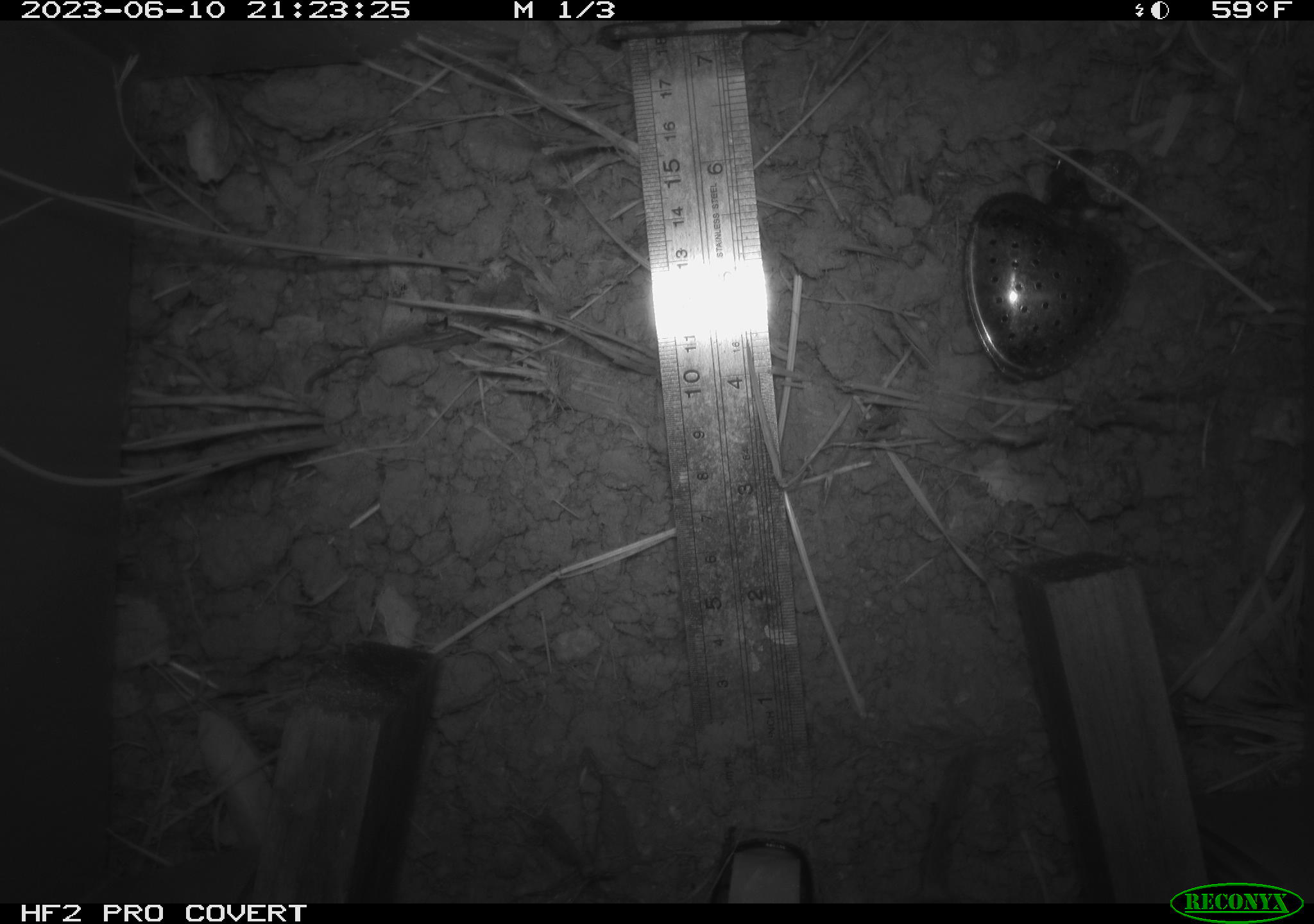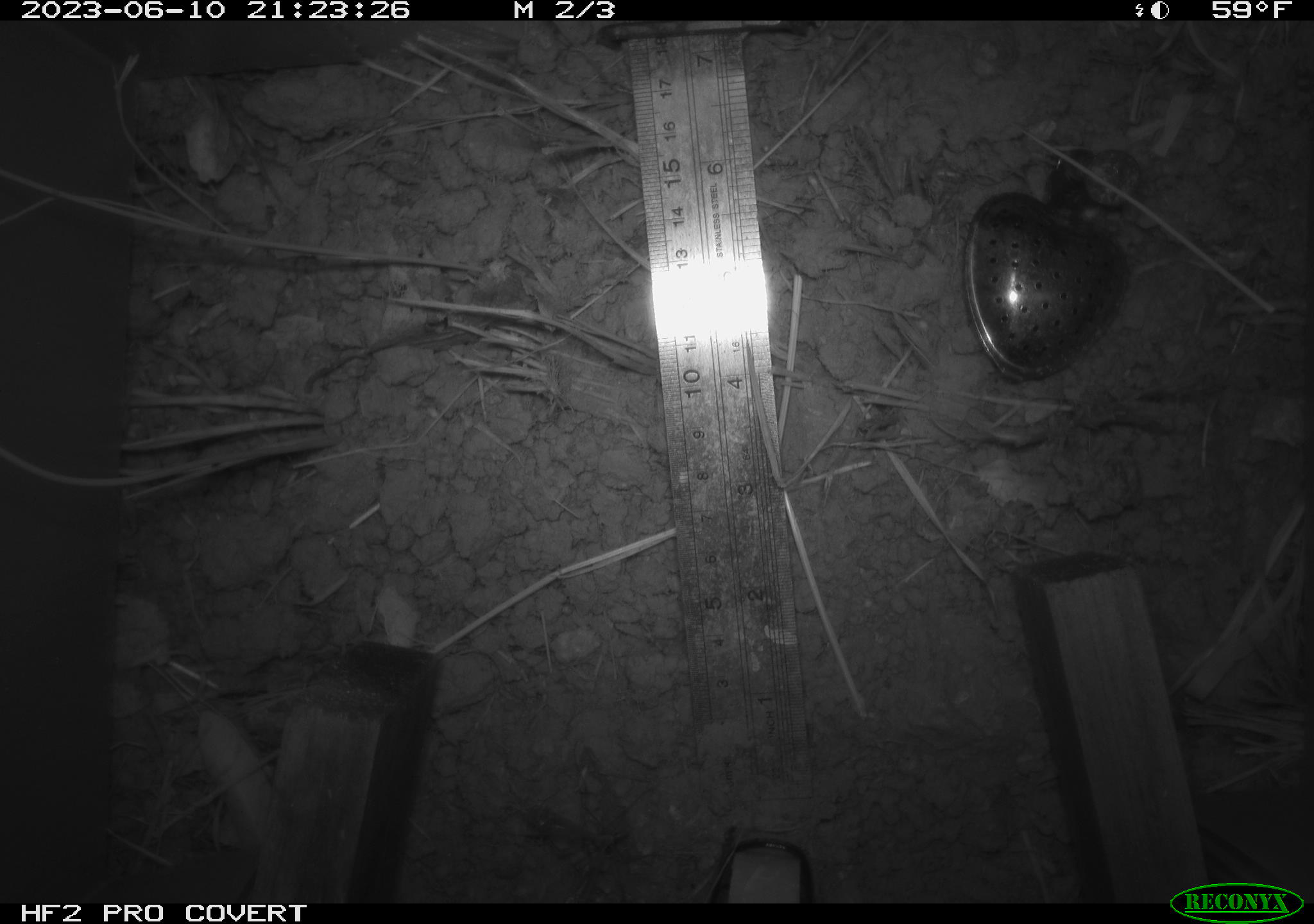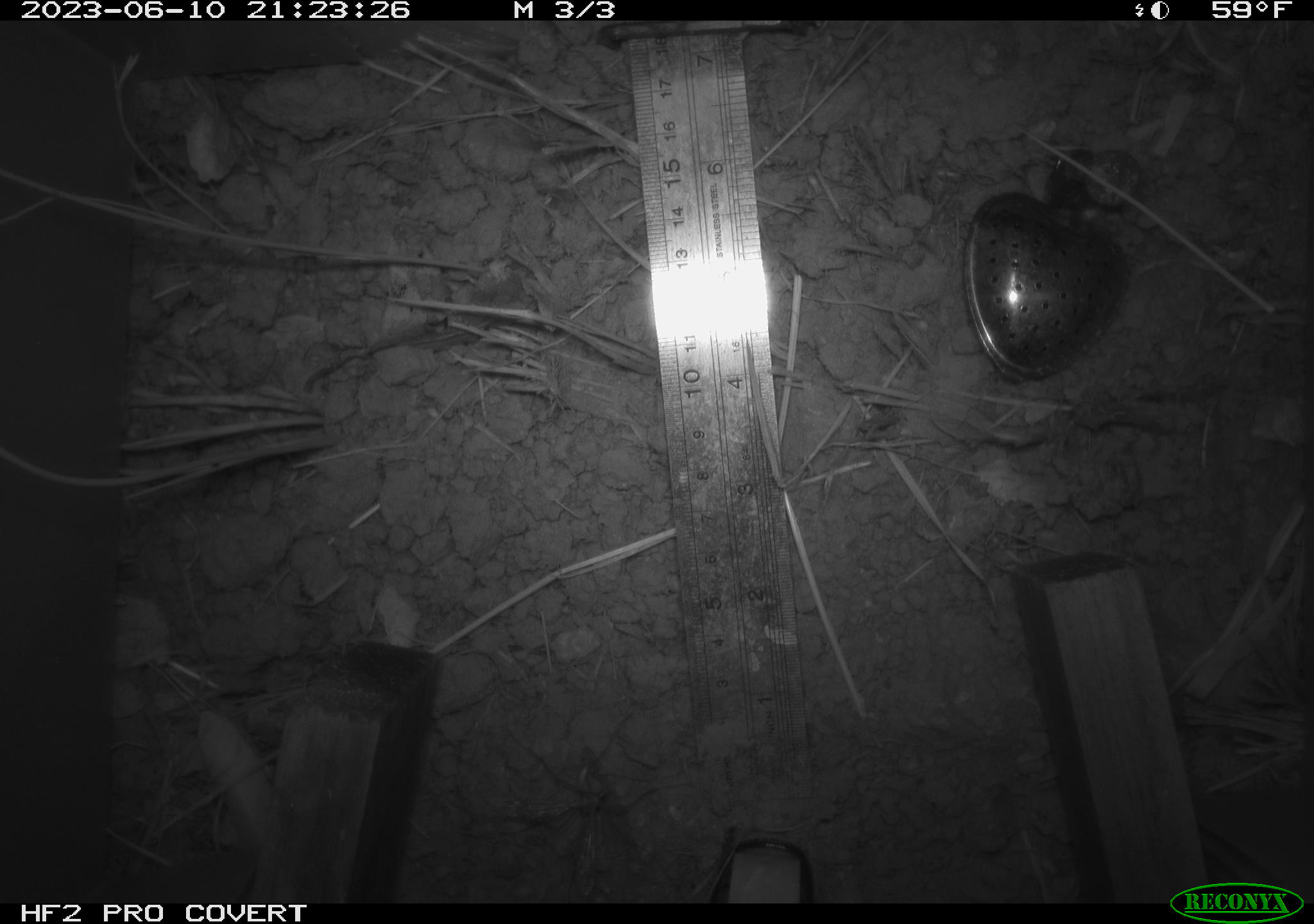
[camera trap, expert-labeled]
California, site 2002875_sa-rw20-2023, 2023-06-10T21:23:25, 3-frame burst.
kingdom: Animalia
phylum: Chordata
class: Mammalia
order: Rodentia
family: Cricetidae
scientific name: Arvicolinae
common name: voles, lemmings, and muskrats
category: arvicolinae subfamily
Arvicolinae subfamily (voles, lemmings, and muskrats) (Arvicolinae).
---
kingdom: Animalia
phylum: Arthropoda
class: Insecta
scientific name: Insecta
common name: insect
Insect (Insecta).